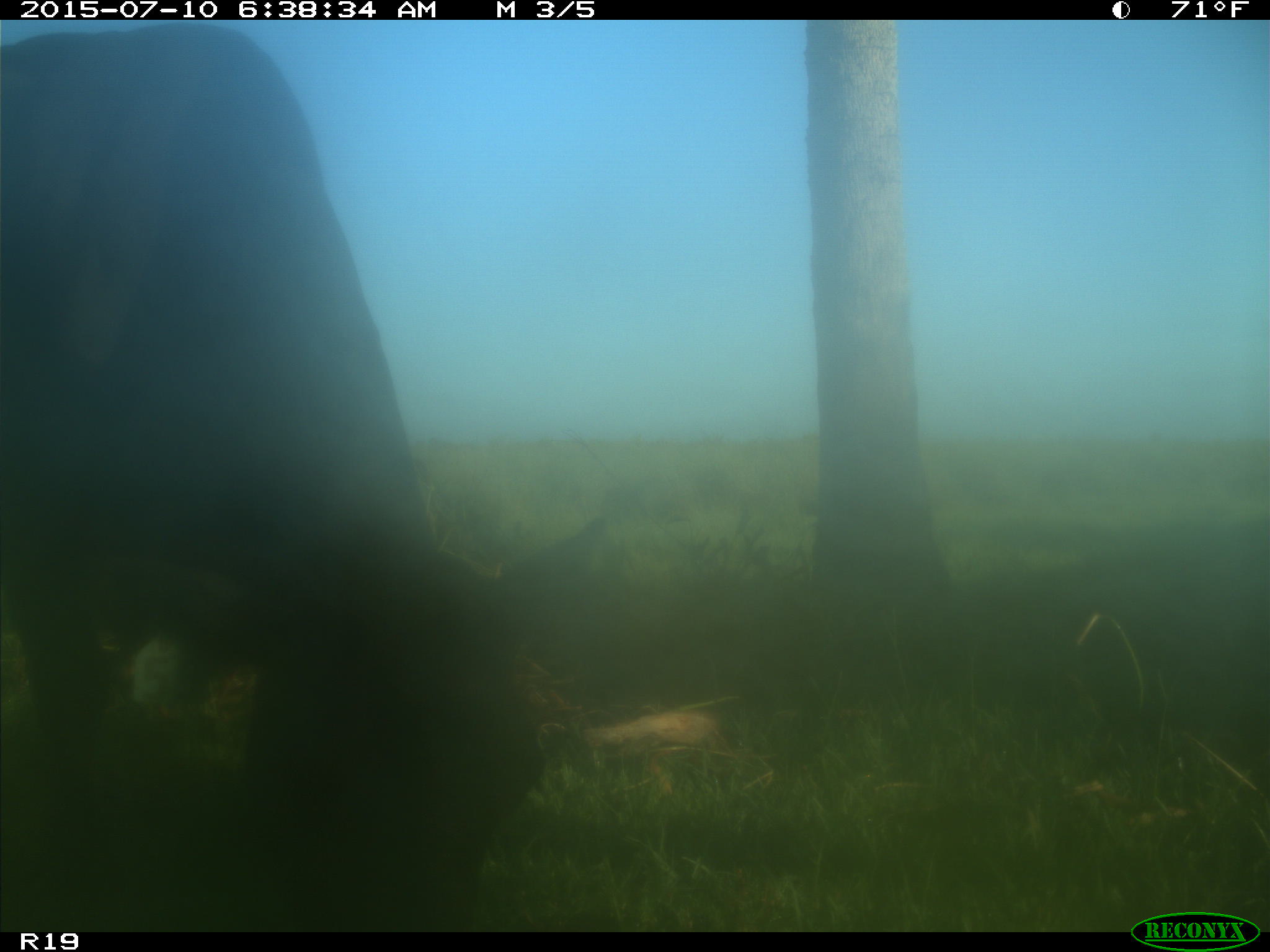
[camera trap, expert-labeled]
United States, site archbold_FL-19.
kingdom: Animalia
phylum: Chordata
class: Mammalia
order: Artiodactyla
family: Bovidae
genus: Bos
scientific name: Bos taurus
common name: domestic cow